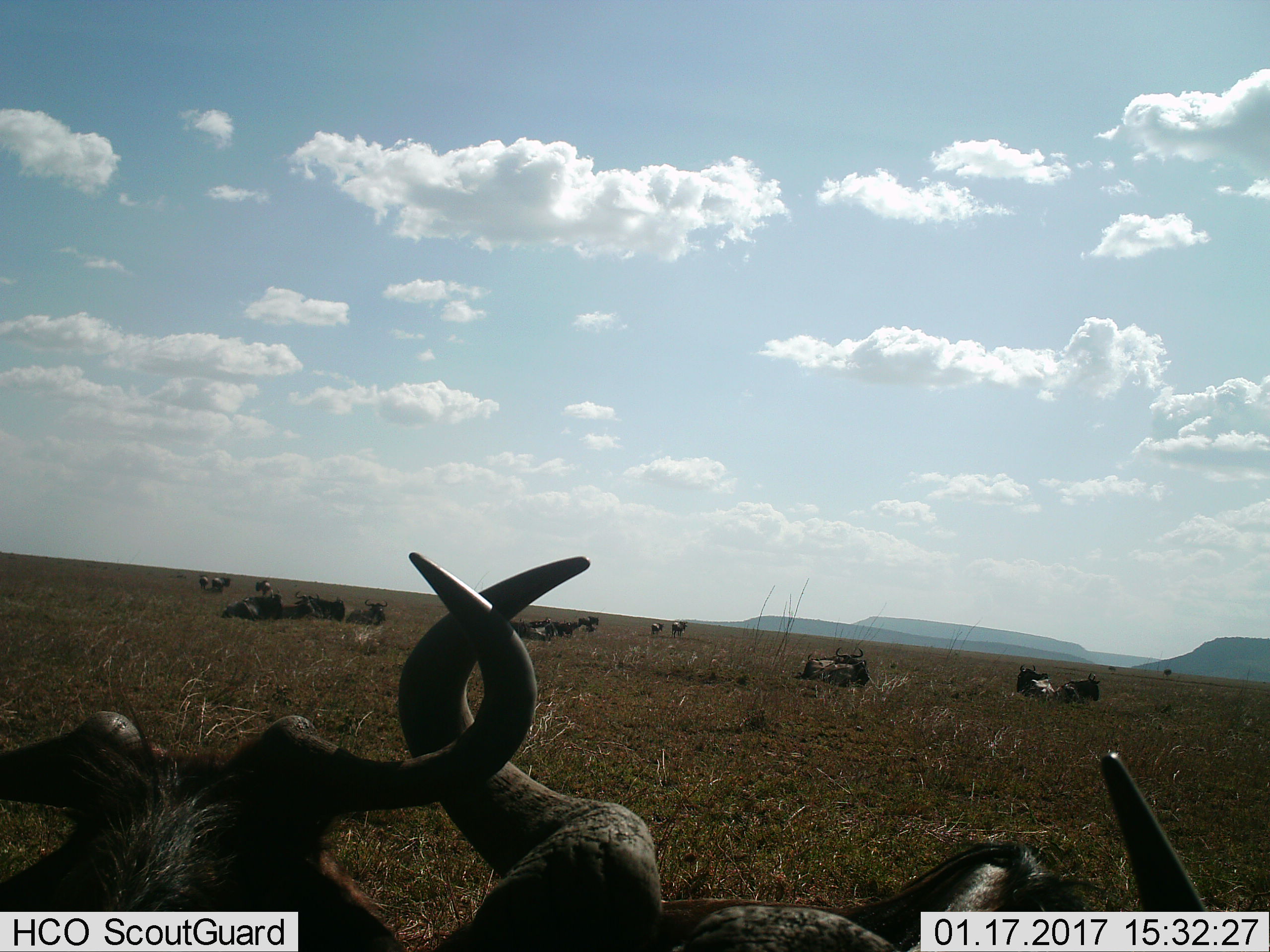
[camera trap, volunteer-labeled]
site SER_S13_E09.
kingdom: Animalia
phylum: Chordata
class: Mammalia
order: Artiodactyla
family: Bovidae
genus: Connochaetes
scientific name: Connochaetes taurinus taurinus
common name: blue wildebeest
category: wildebeestblue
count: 11-50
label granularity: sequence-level